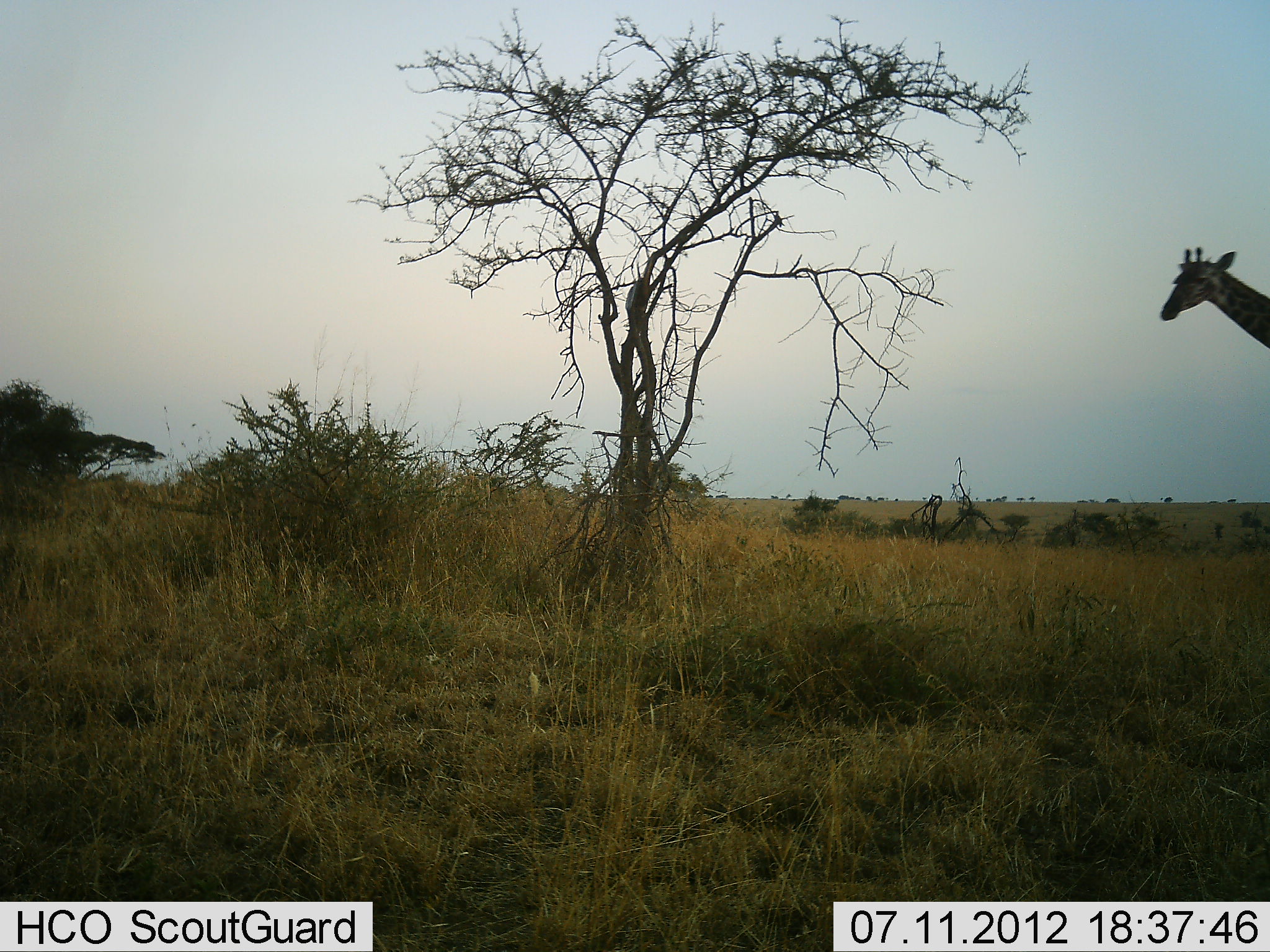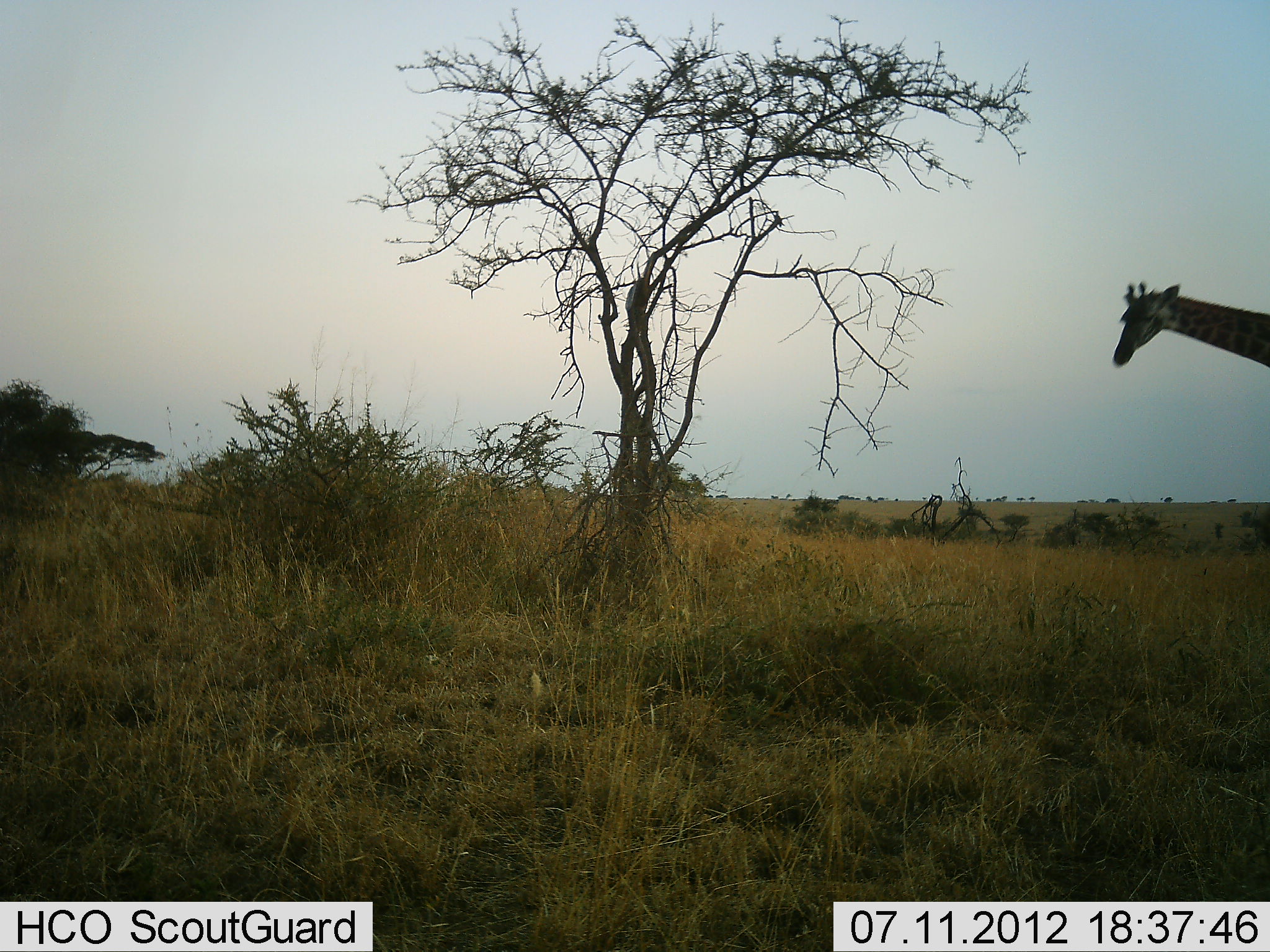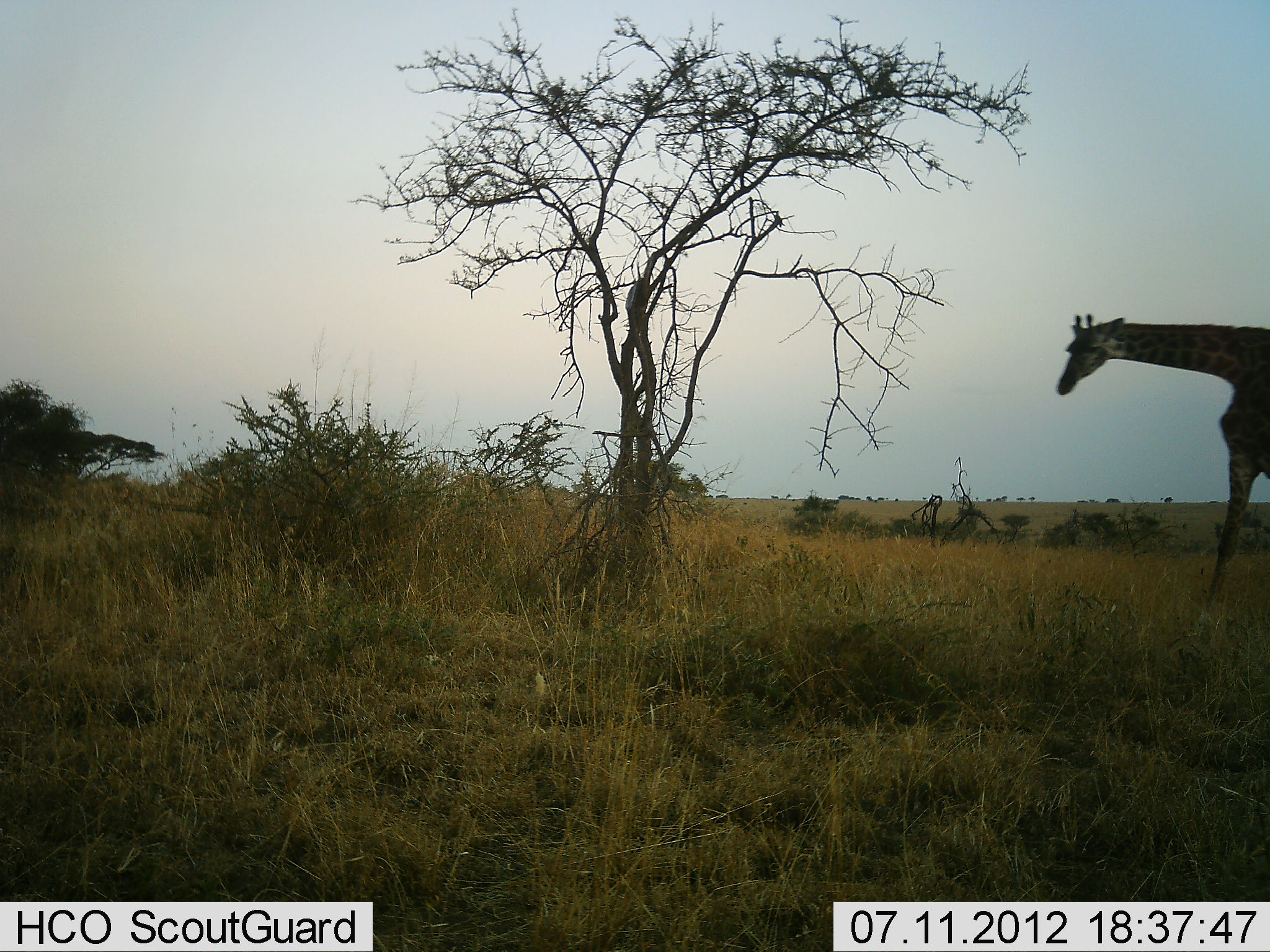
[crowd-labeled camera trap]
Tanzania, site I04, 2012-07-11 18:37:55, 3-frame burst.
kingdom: Animalia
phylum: Chordata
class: Mammalia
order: Artiodactyla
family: Giraffidae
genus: Giraffa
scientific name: Giraffa camelopardalis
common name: giraffe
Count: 1.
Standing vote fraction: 10%.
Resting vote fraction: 0%.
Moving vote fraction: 90%.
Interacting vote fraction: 0%.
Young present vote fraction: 0%.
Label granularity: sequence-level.